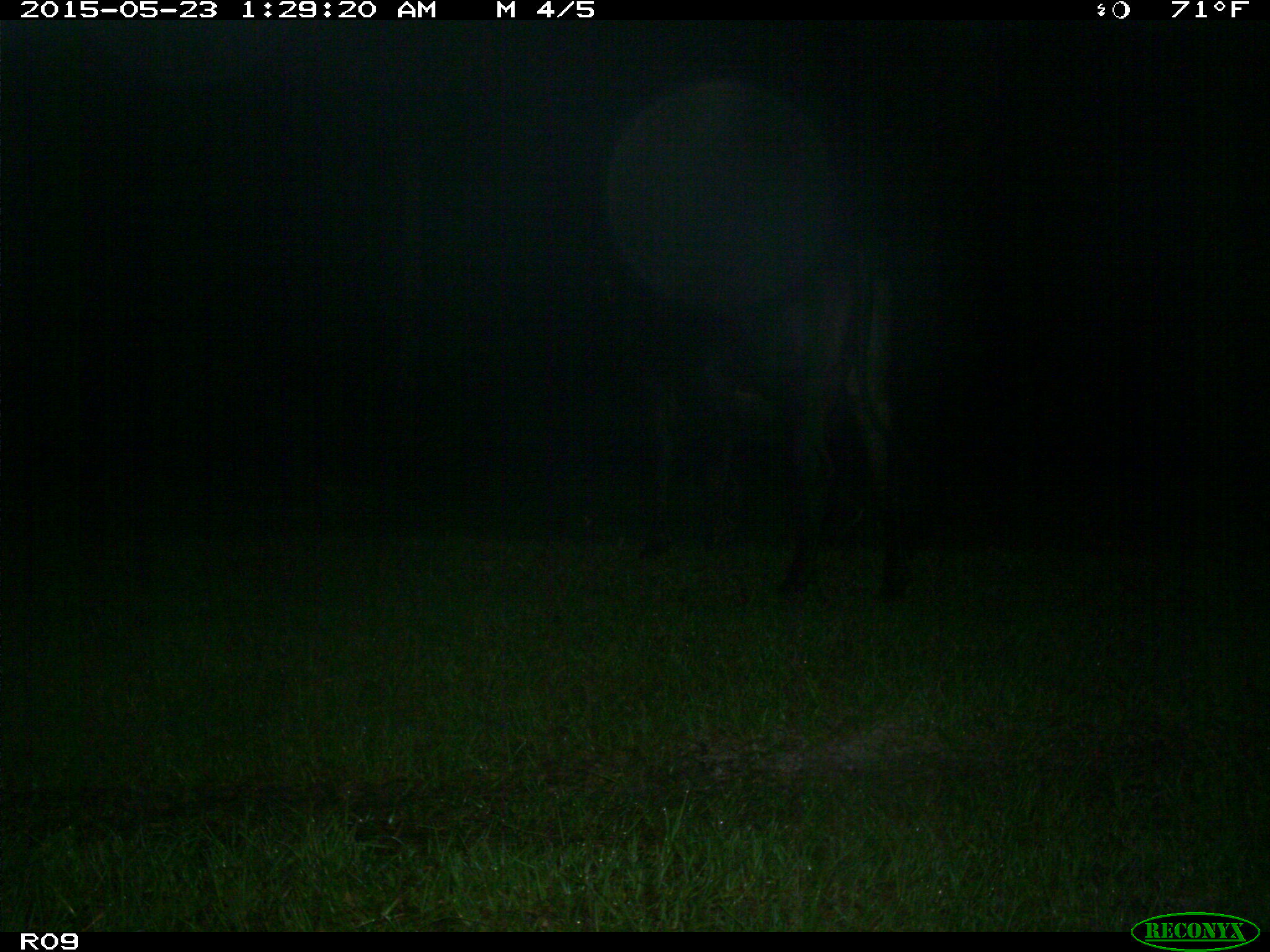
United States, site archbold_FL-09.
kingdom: Animalia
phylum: Chordata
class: Mammalia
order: Artiodactyla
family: Bovidae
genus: Bos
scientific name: Bos taurus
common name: domestic cow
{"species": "Bos taurus (domestic cow)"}